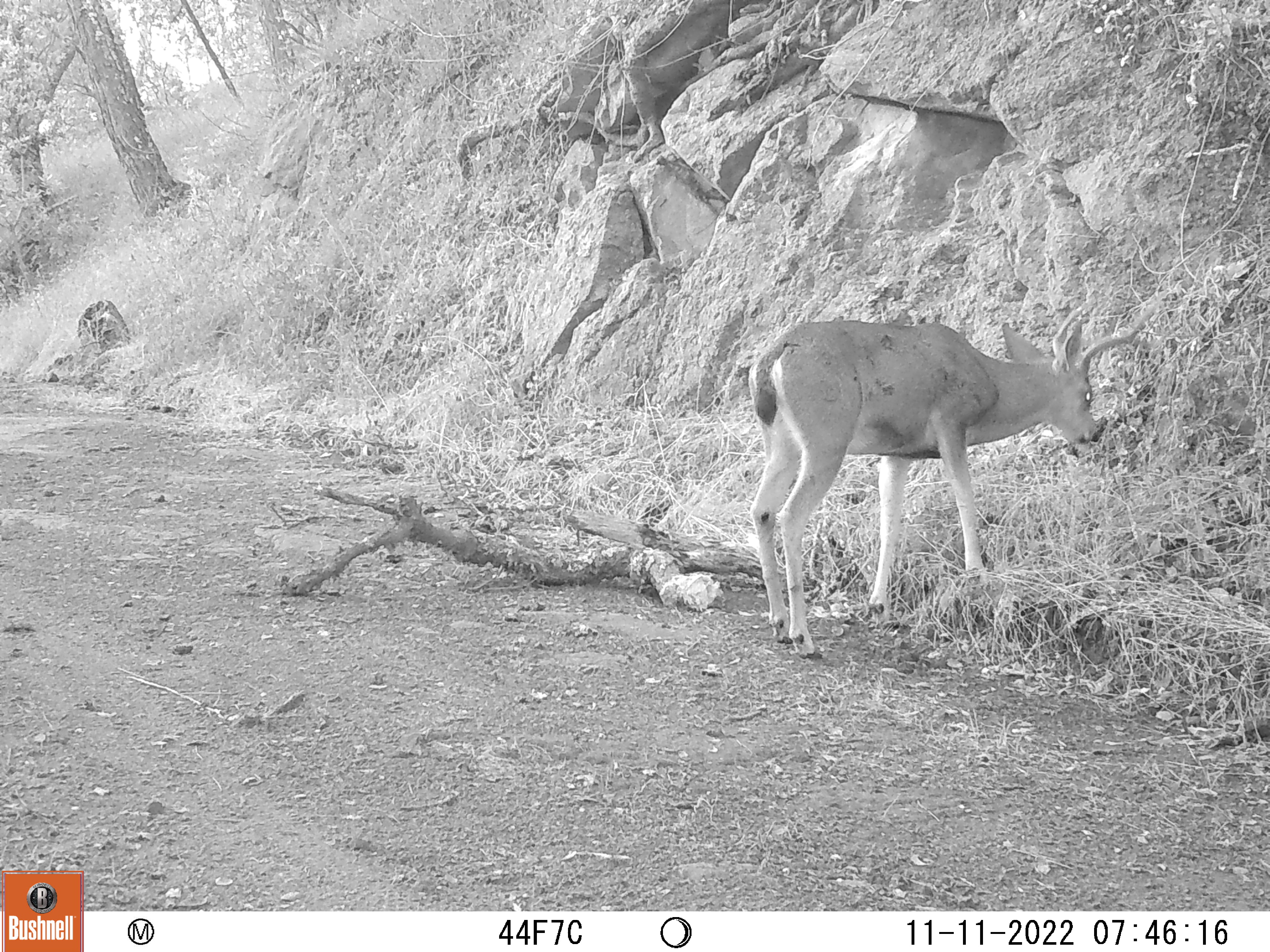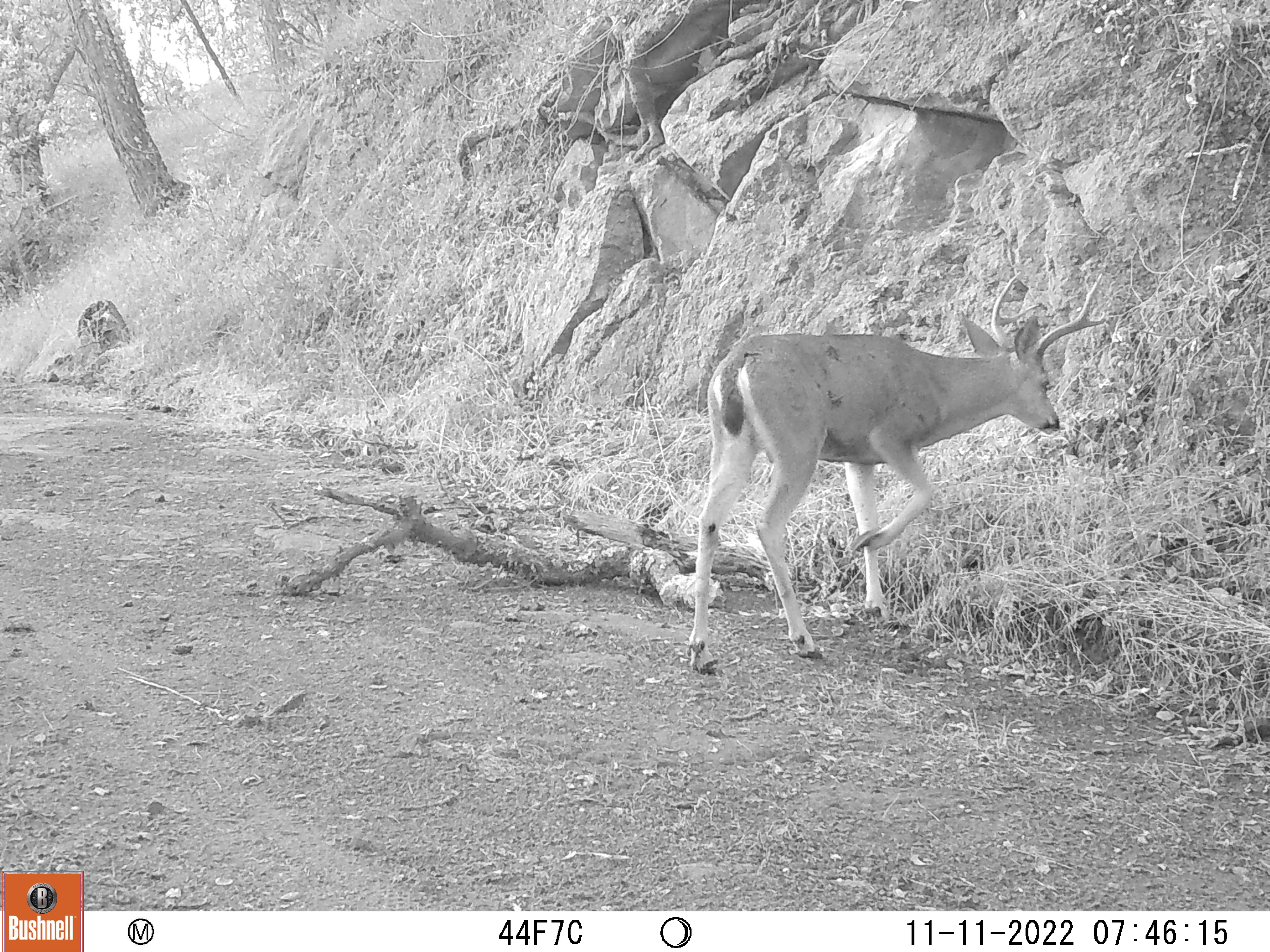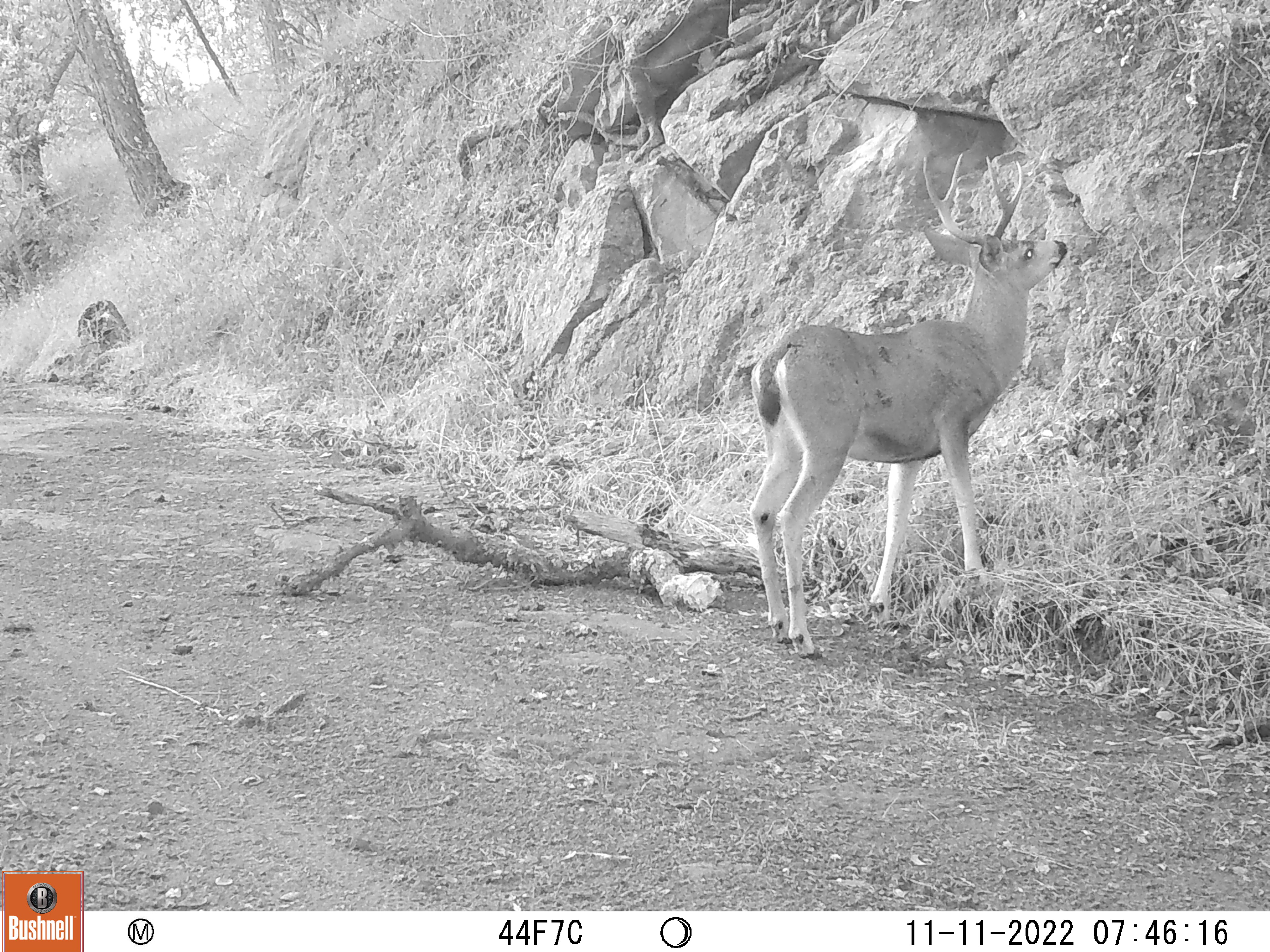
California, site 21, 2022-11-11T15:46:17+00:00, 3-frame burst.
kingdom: Animalia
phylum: Chordata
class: Mammalia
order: Artiodactyla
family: Cervidae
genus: Odocoileus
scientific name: Odocoileus hemionus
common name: mule deer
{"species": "mule deer (Odocoileus hemionus)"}